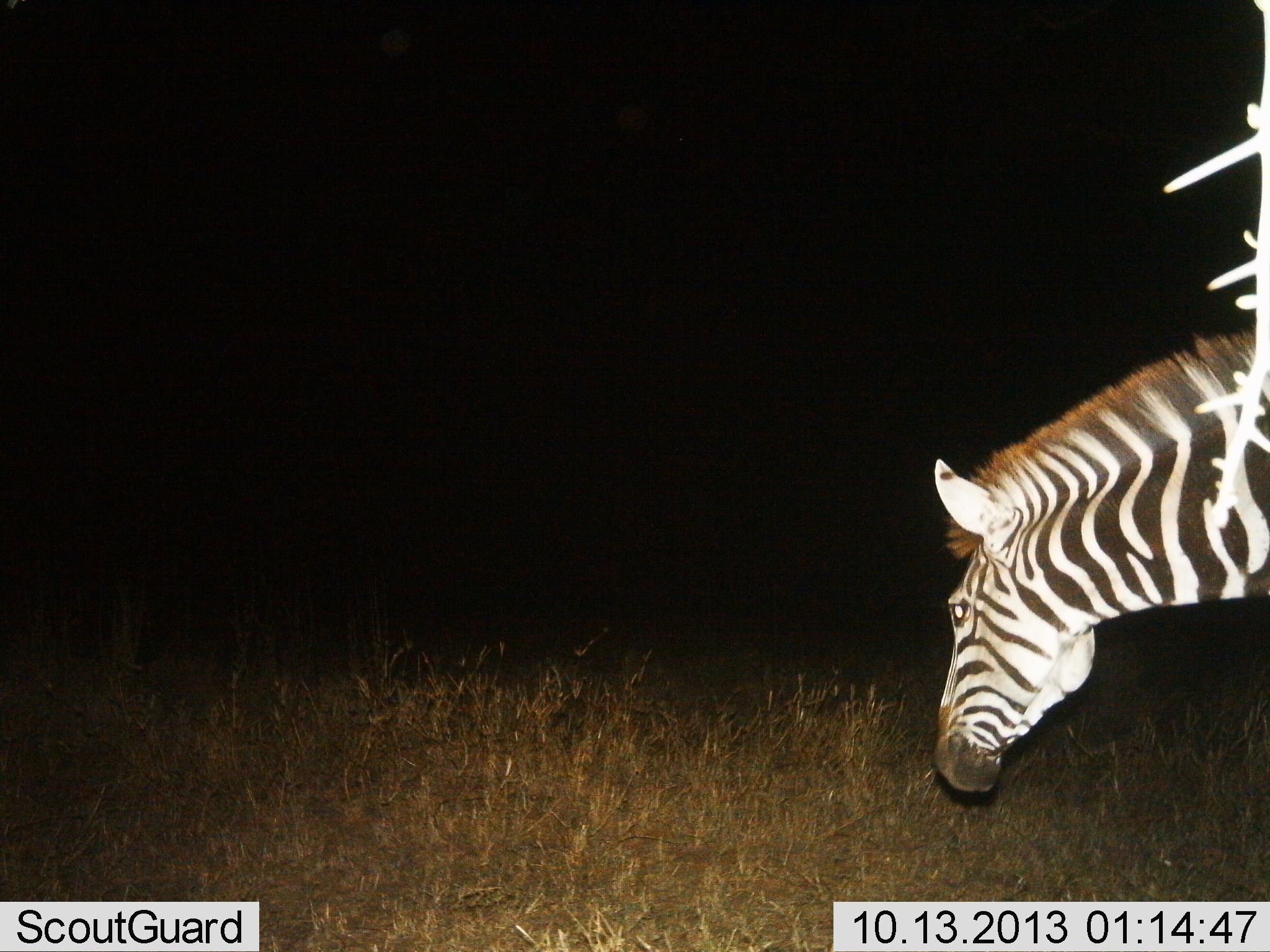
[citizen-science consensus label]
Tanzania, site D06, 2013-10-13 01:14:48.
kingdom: Animalia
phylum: Chordata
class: Mammalia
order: Perissodactyla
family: Equidae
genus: Equus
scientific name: Equus quagga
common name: plains zebra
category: zebra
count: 1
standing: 49%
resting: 3%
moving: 27%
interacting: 0%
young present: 0%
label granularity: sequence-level